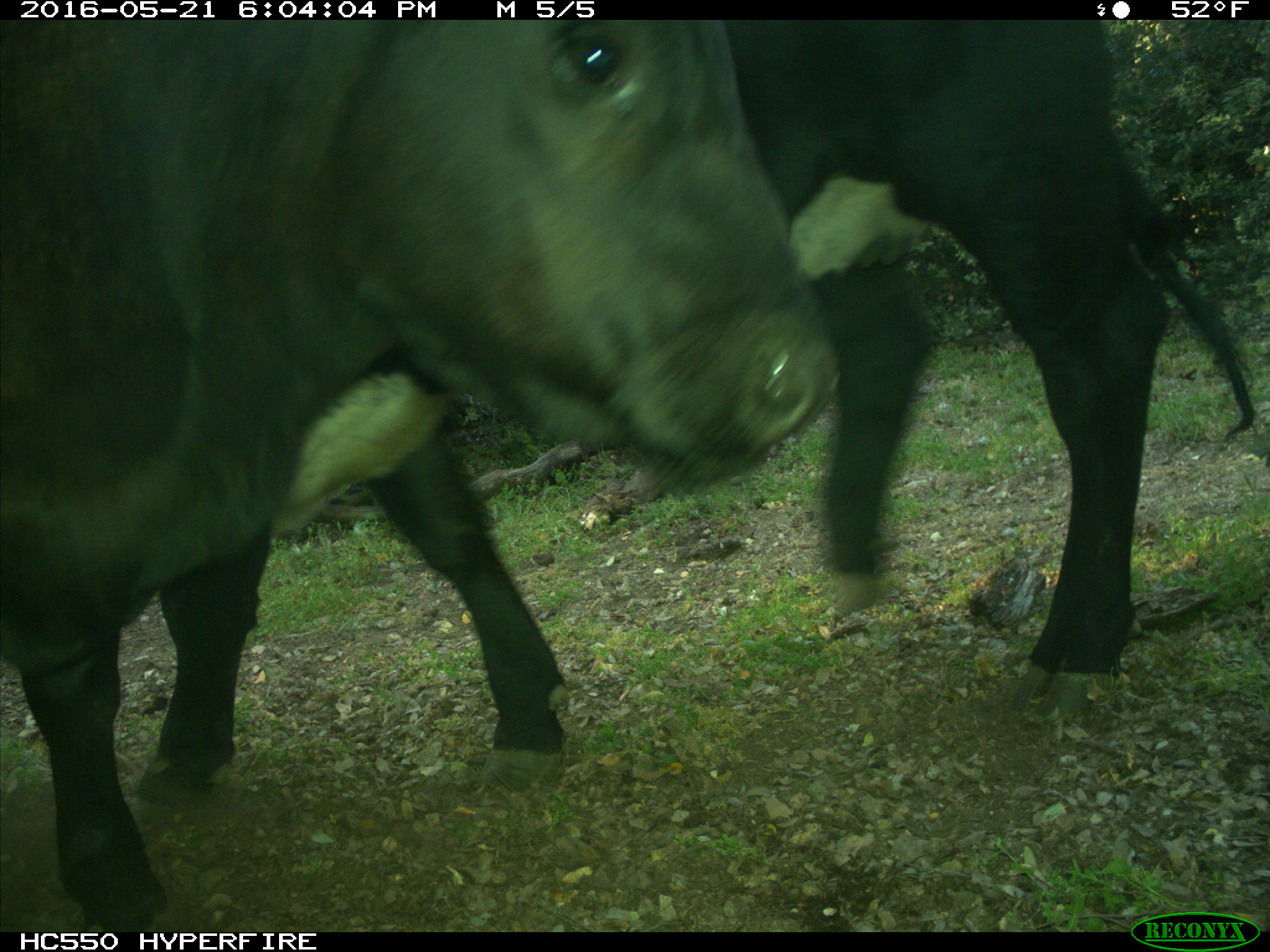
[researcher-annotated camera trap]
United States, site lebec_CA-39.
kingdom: Animalia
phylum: Chordata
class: Mammalia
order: Artiodactyla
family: Bovidae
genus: Bos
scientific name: Bos taurus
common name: domestic cow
Bos taurus (domestic cow).